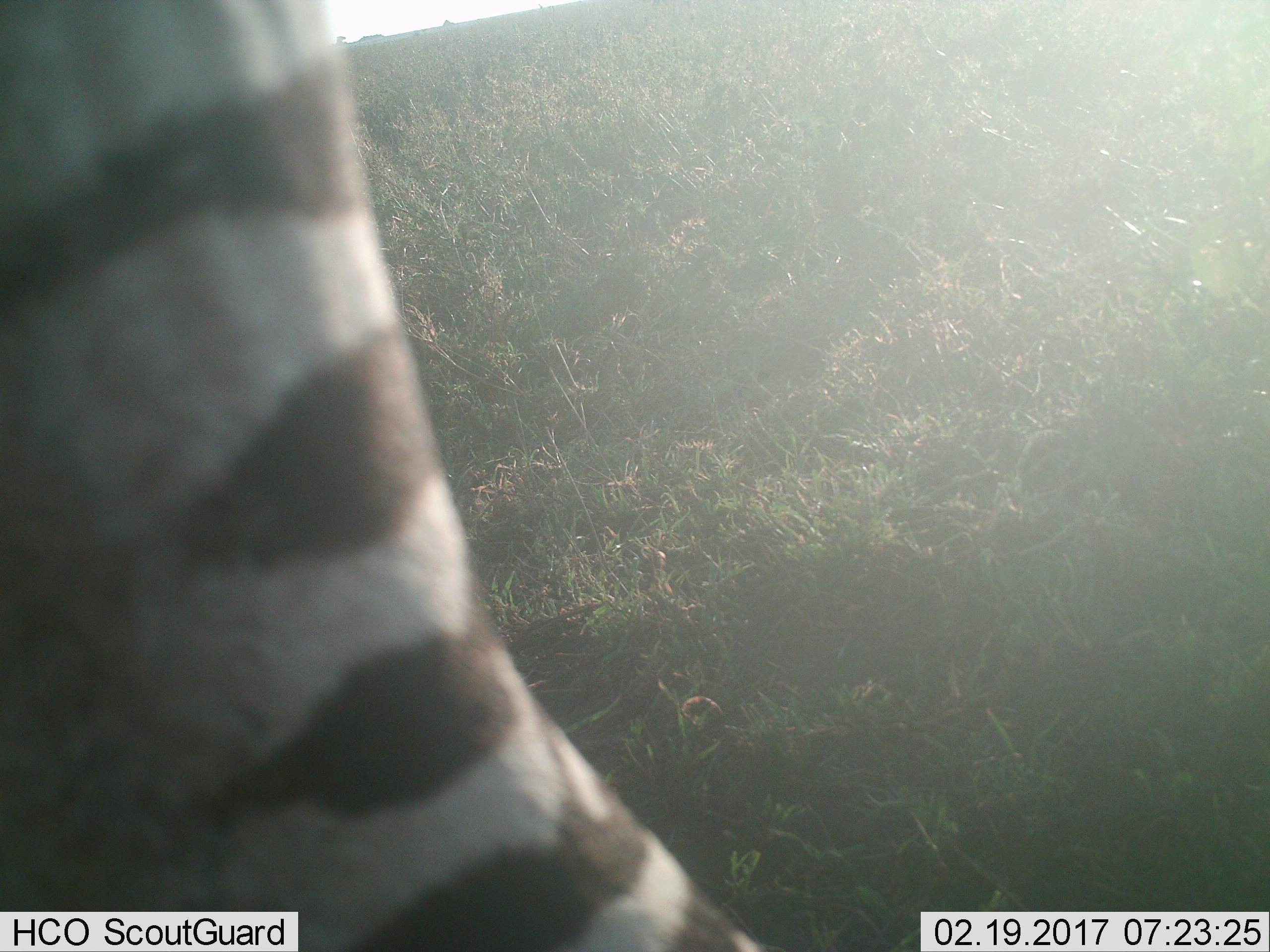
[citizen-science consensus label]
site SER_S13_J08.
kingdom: Animalia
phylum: Chordata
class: Mammalia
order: Perissodactyla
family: Equidae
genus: Equus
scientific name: Equus quagga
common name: plains zebra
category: zebraplains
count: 1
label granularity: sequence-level